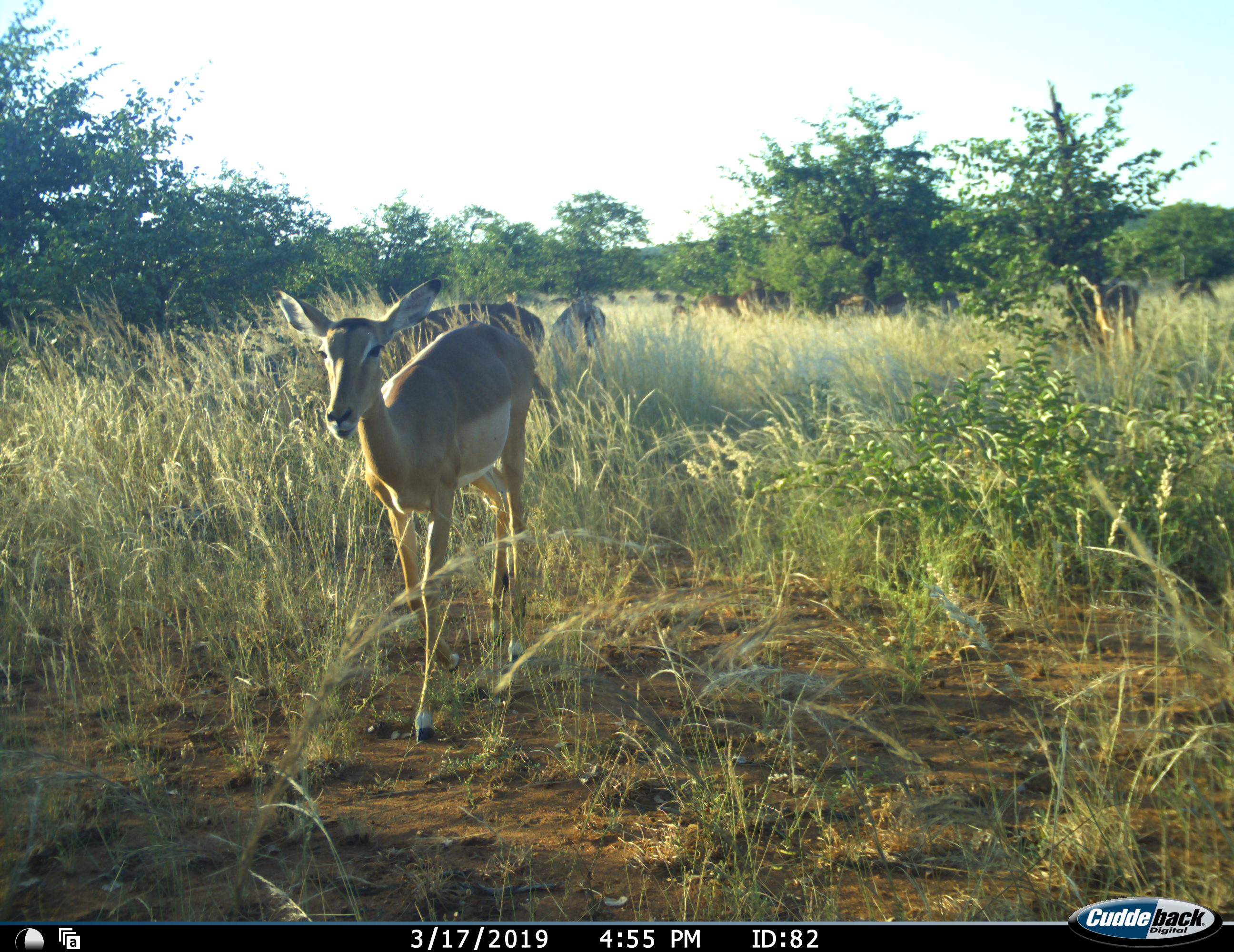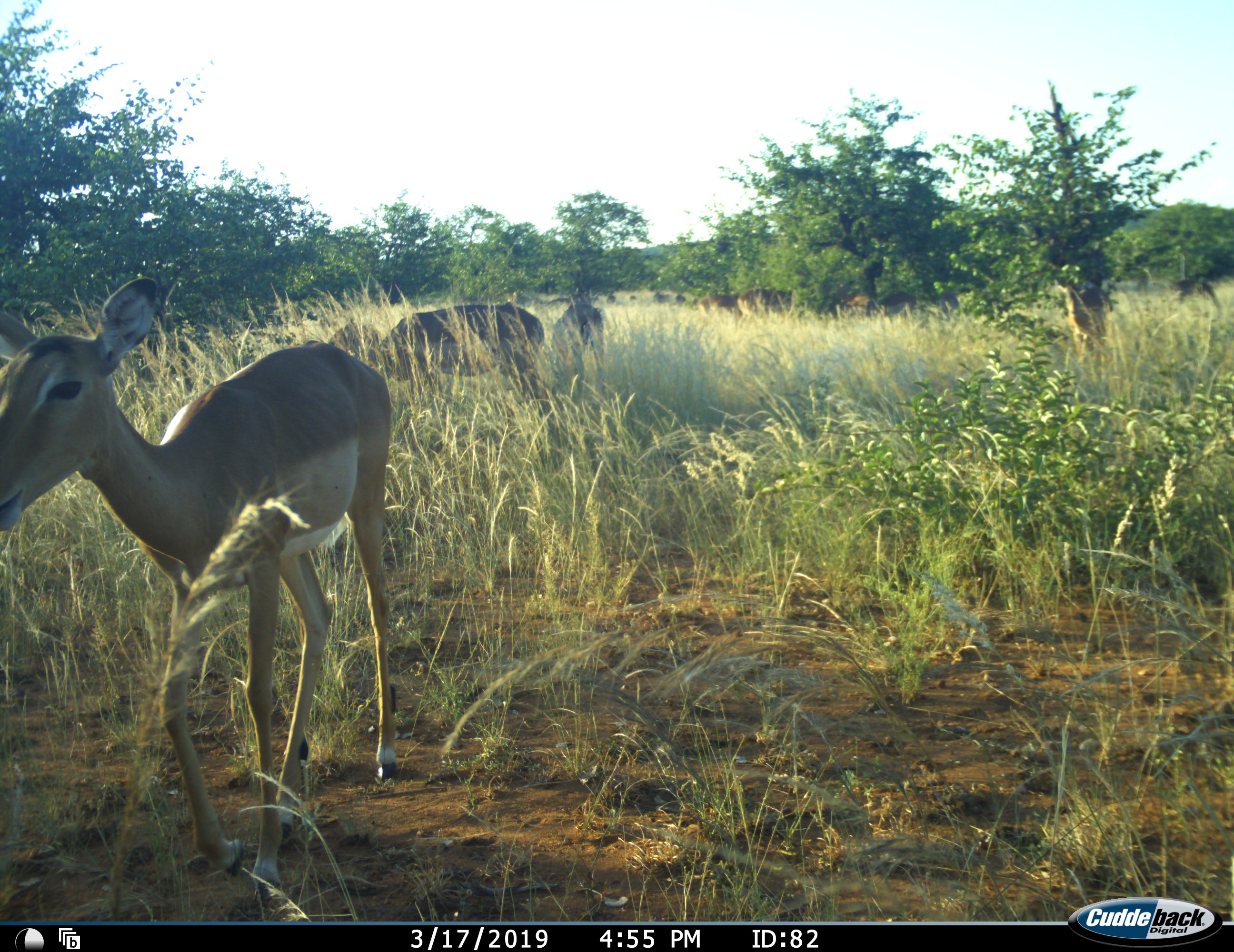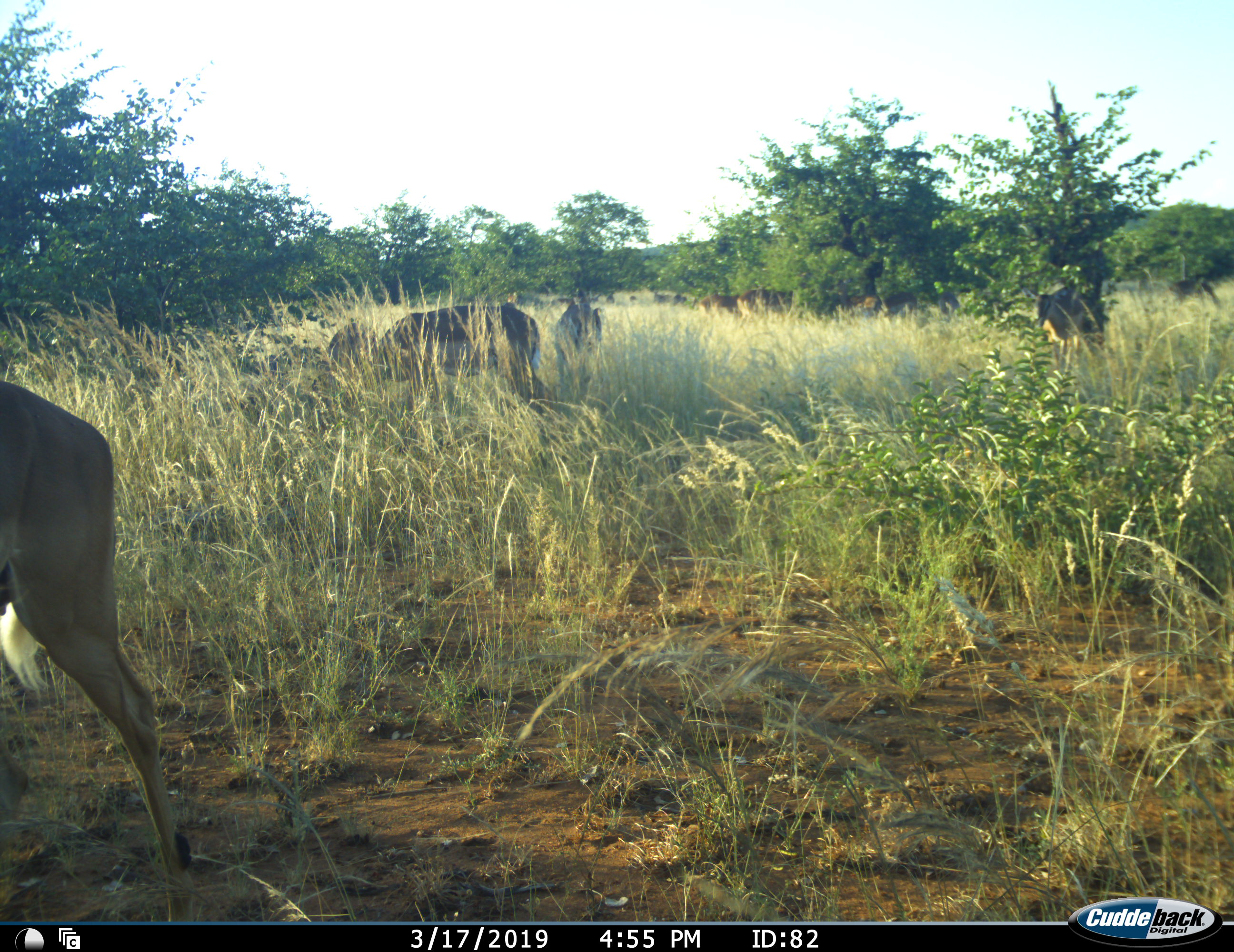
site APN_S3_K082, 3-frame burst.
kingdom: Animalia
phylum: Chordata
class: Mammalia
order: Artiodactyla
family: Bovidae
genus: Aepyceros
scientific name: Aepyceros melampus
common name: impala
Impala (Aepyceros melampus), count 7. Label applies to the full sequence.